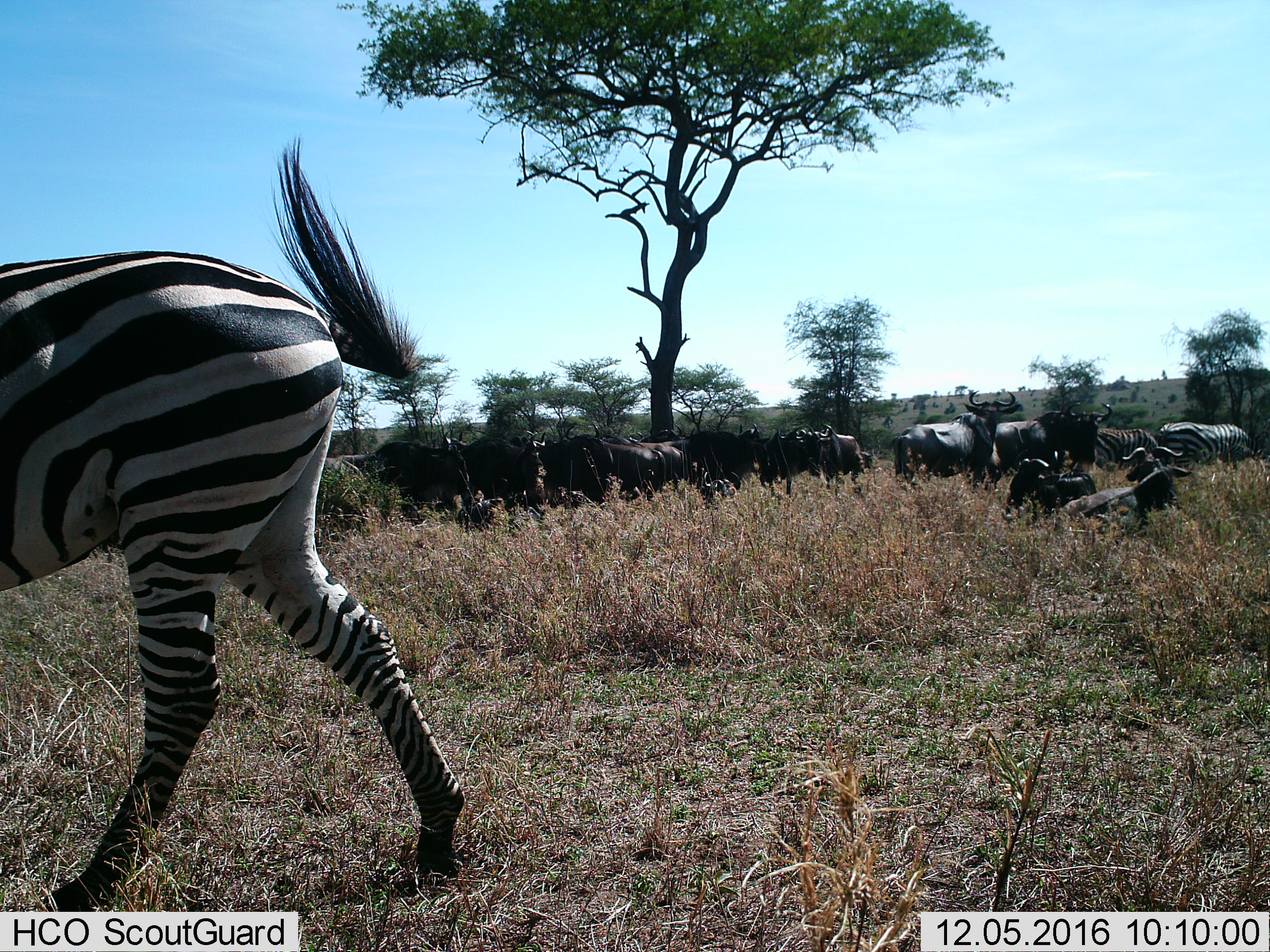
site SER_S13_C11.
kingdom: Animalia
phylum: Chordata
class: Mammalia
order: Artiodactyla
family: Bovidae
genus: Connochaetes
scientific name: Connochaetes taurinus taurinus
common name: blue wildebeest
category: wildebeestblue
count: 11-50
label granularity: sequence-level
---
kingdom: Animalia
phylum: Chordata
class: Mammalia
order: Perissodactyla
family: Equidae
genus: Equus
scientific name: Equus quagga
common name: plains zebra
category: zebraplains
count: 3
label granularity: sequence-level